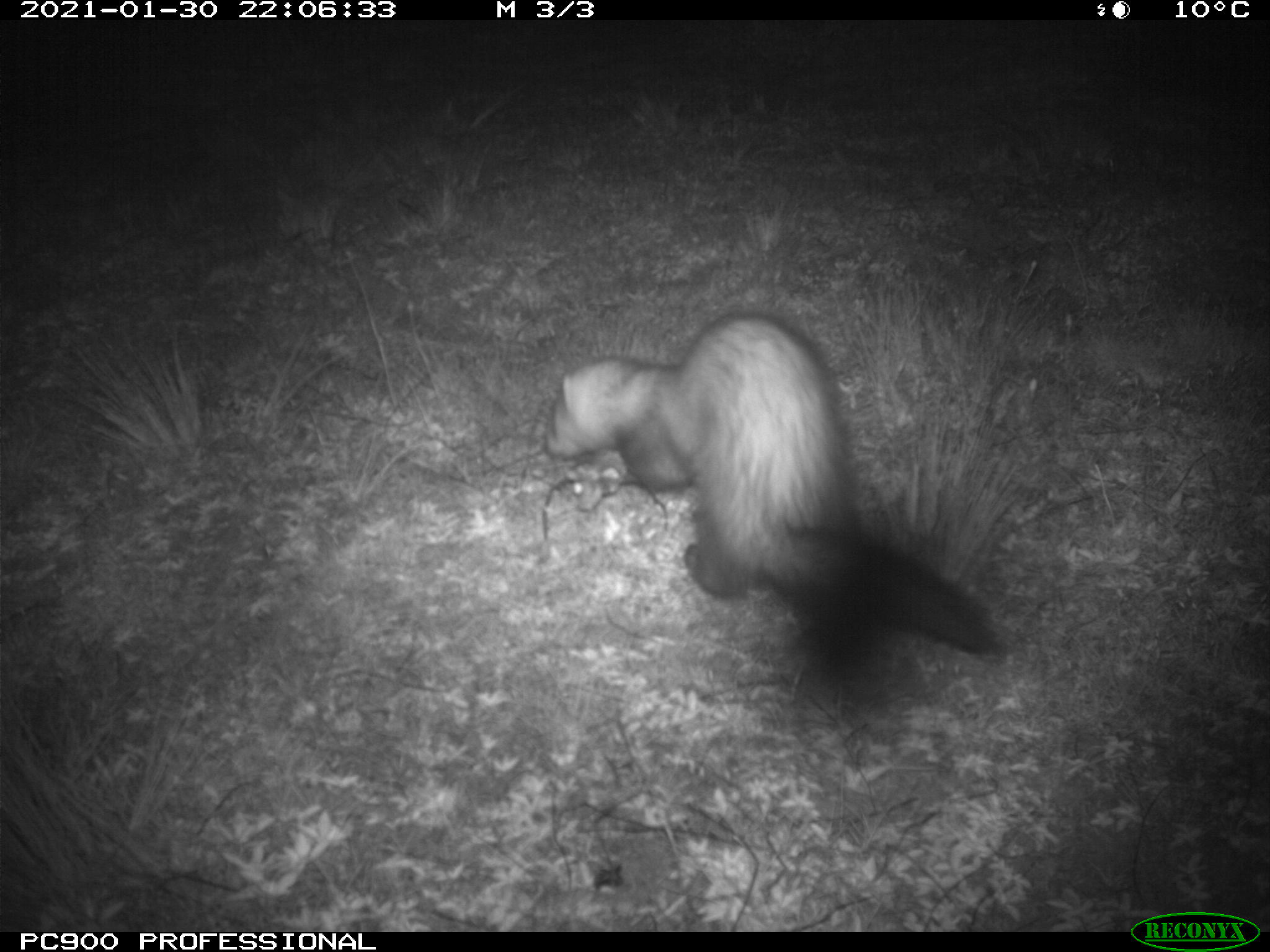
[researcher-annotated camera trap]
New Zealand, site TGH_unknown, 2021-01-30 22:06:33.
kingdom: Animalia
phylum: Chordata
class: Mammalia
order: Carnivora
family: Mustelidae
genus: Mustela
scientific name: Mustela furo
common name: ferret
Ferret (Mustela furo).